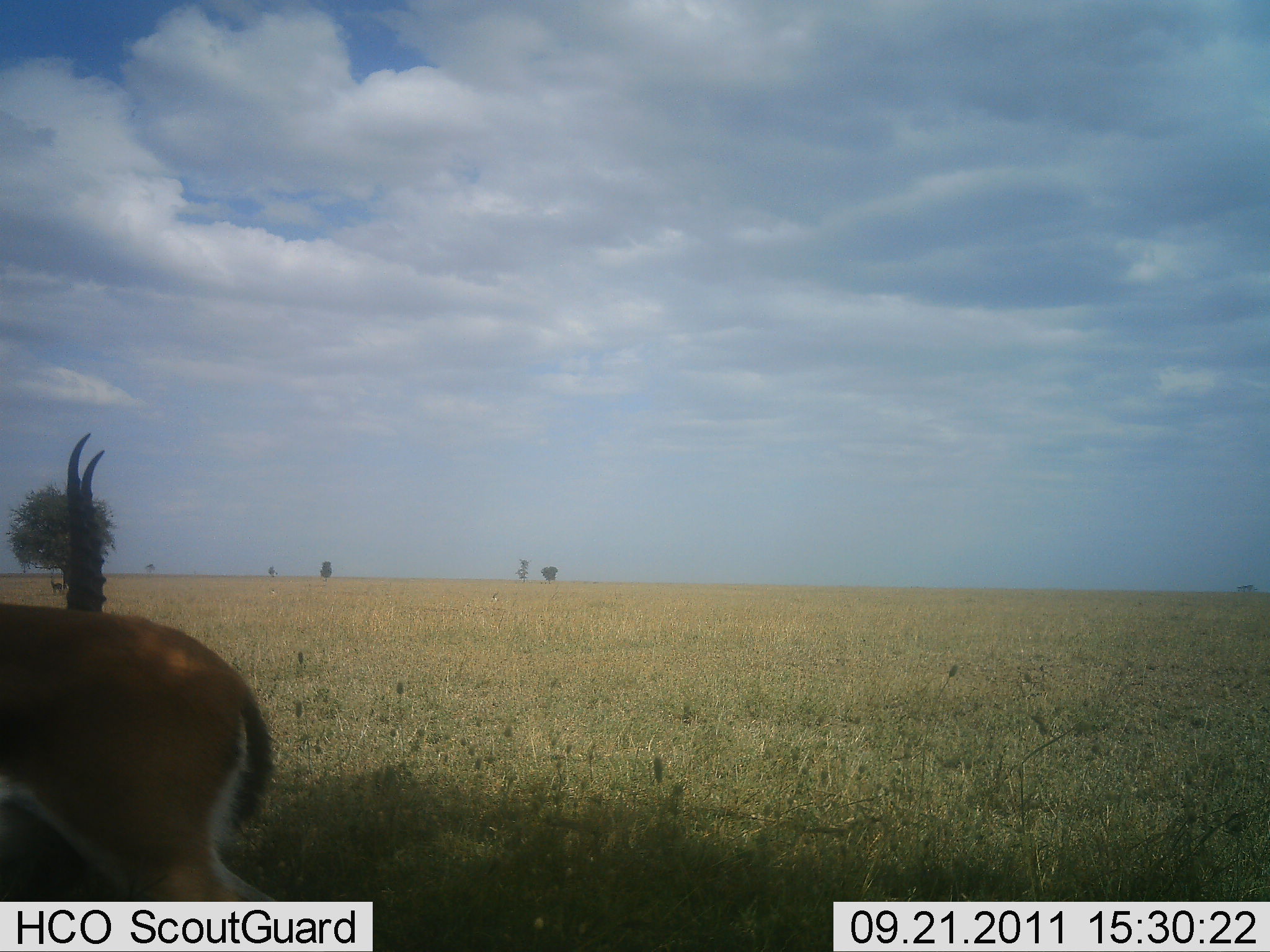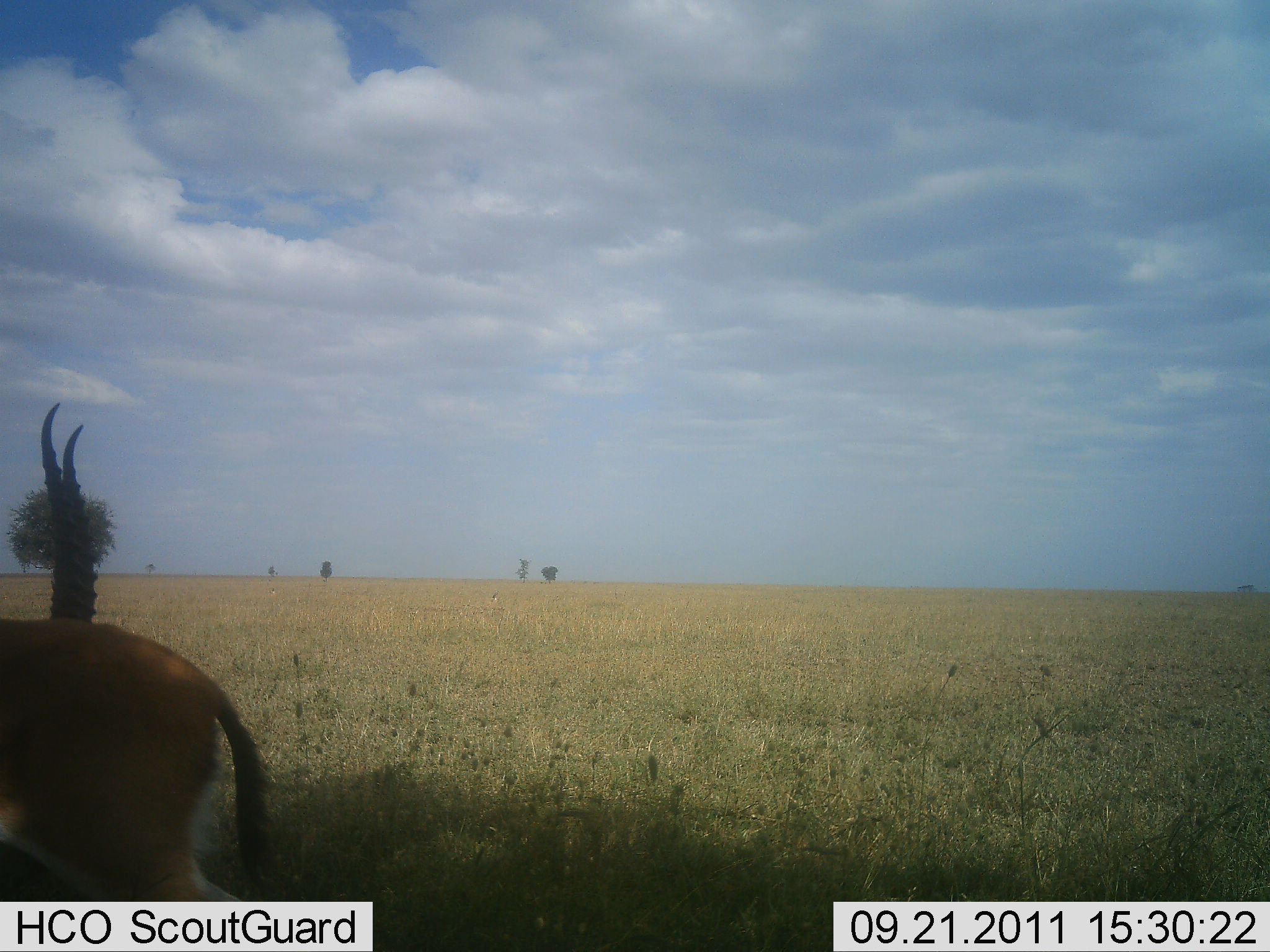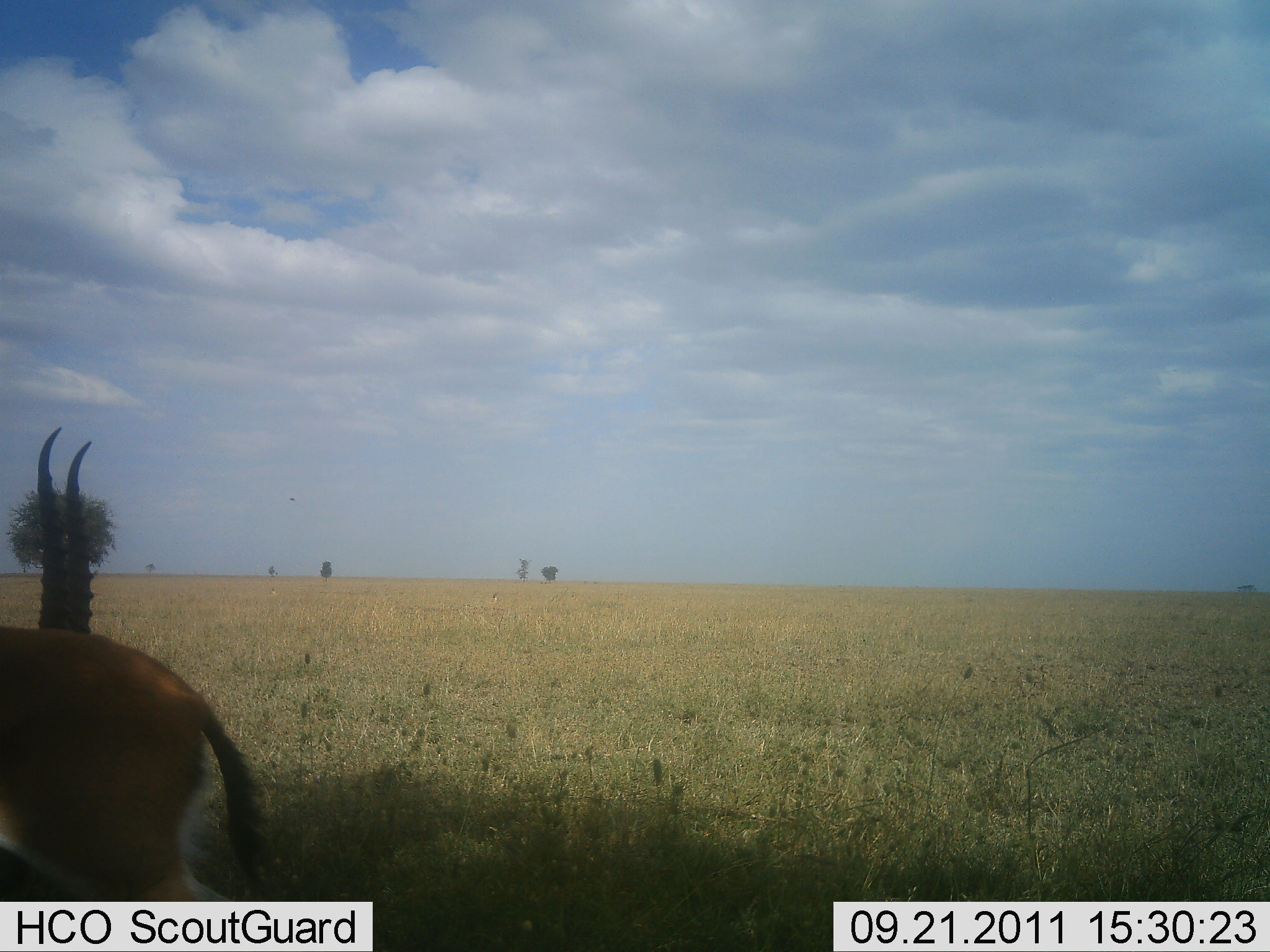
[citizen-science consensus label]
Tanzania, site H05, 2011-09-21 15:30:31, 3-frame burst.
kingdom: Animalia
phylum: Chordata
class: Mammalia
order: Artiodactyla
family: Bovidae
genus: Eudorcas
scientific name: Eudorcas thomsonii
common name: thomson's gazelle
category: gazellethomsons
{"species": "gazellethomsons (thomson's gazelle) (Eudorcas thomsonii)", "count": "2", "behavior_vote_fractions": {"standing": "80%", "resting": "40%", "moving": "0%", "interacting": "10%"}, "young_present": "0%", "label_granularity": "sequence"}